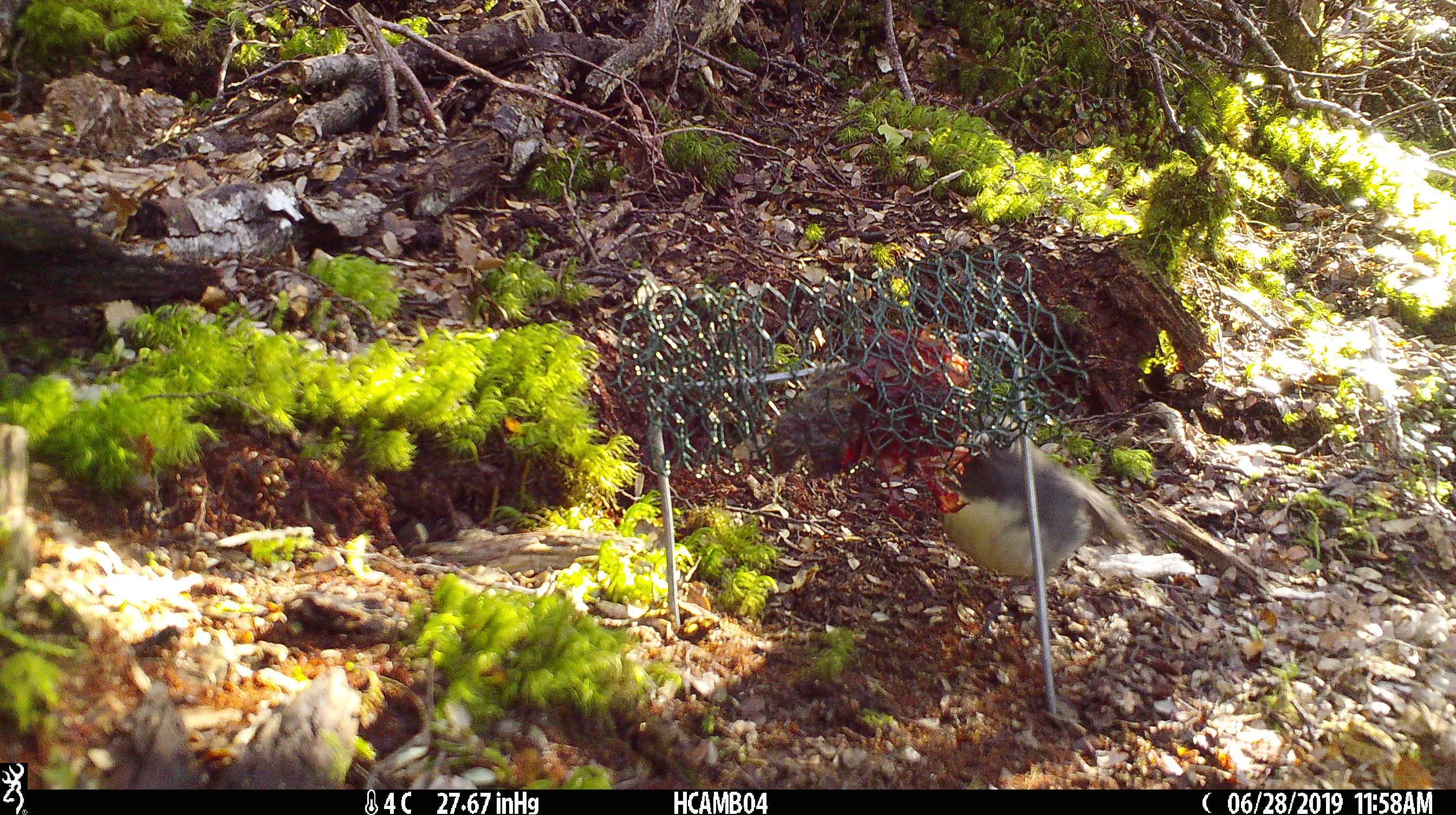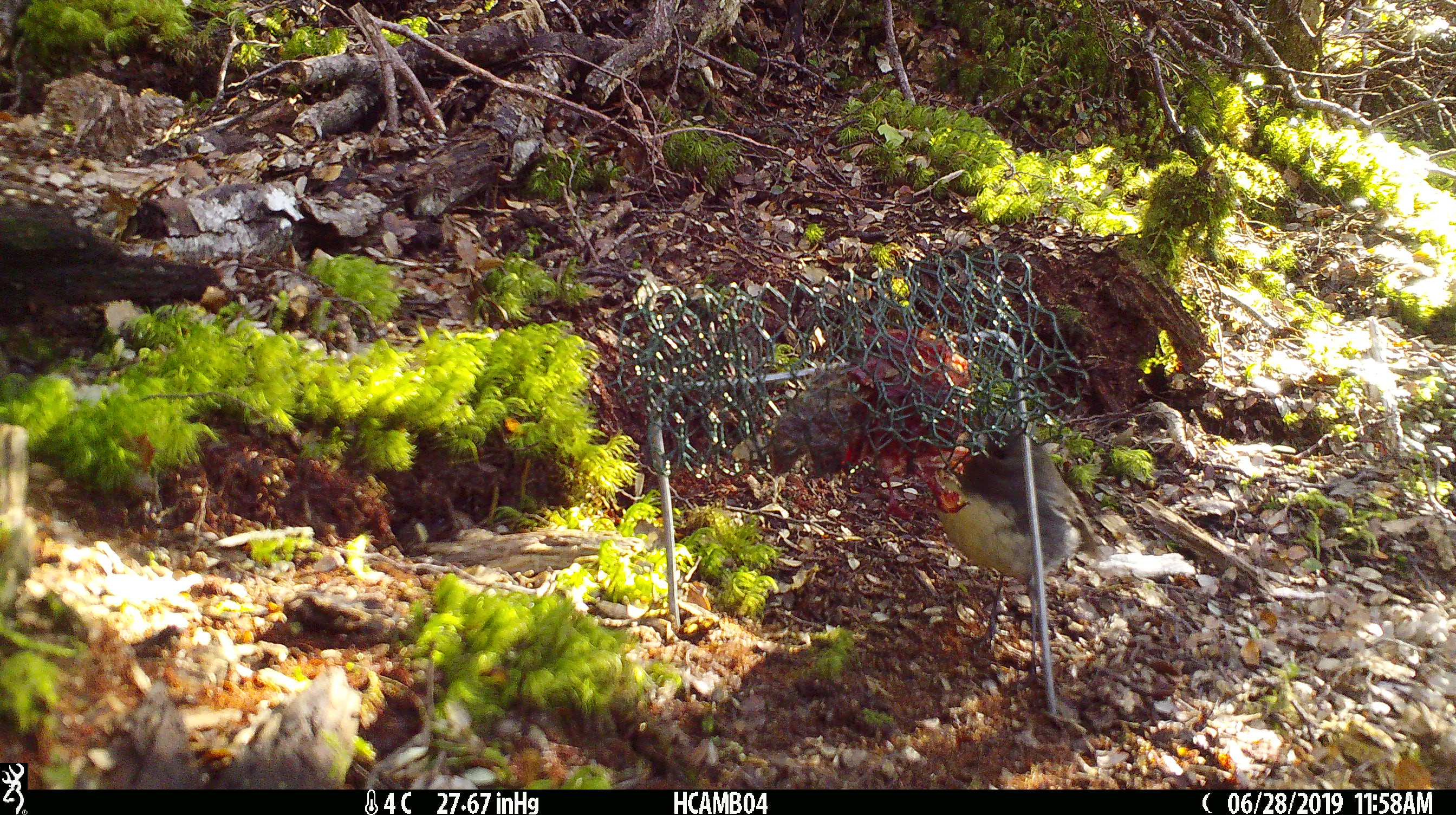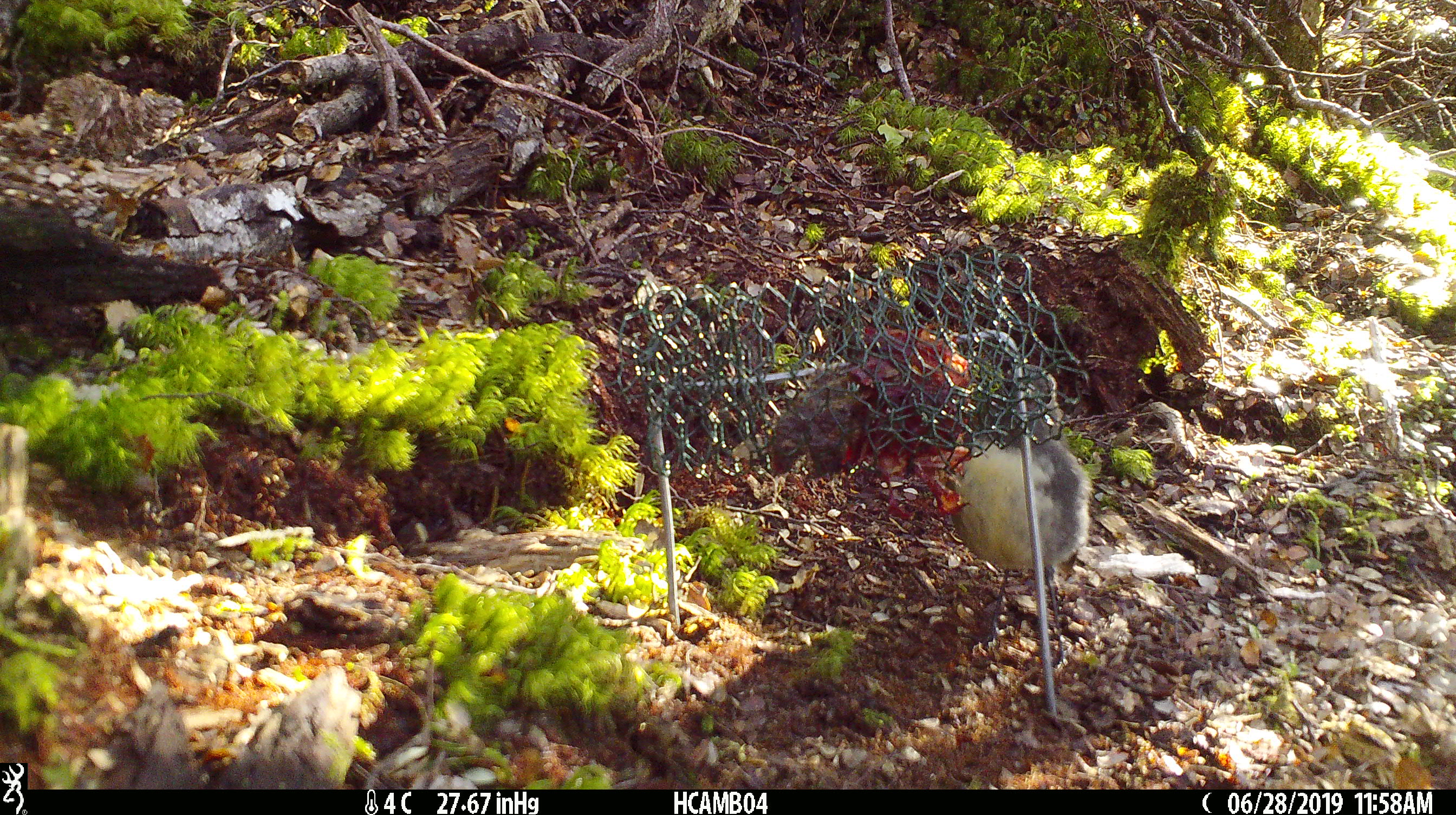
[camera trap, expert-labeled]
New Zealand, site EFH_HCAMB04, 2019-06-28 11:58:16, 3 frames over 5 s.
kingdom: Animalia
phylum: Chordata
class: Aves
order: Passeriformes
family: Petroicidae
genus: Petroica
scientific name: Petroica australis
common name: new zealand robin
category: robin